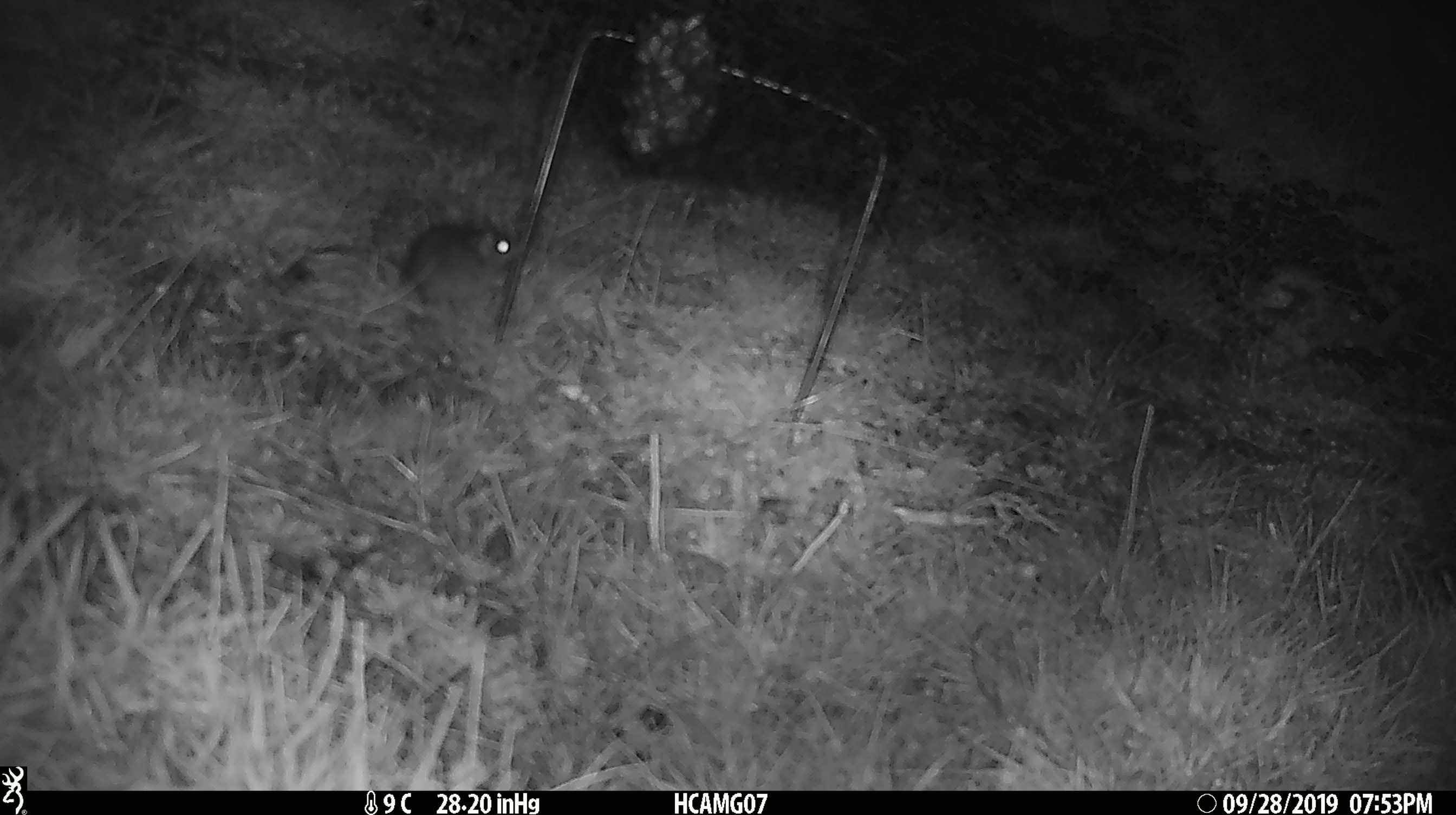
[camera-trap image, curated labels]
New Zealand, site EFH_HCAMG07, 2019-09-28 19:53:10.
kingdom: Animalia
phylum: Chordata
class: Mammalia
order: Rodentia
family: Muridae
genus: Mus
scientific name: Mus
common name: mouse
Mouse (Mus).